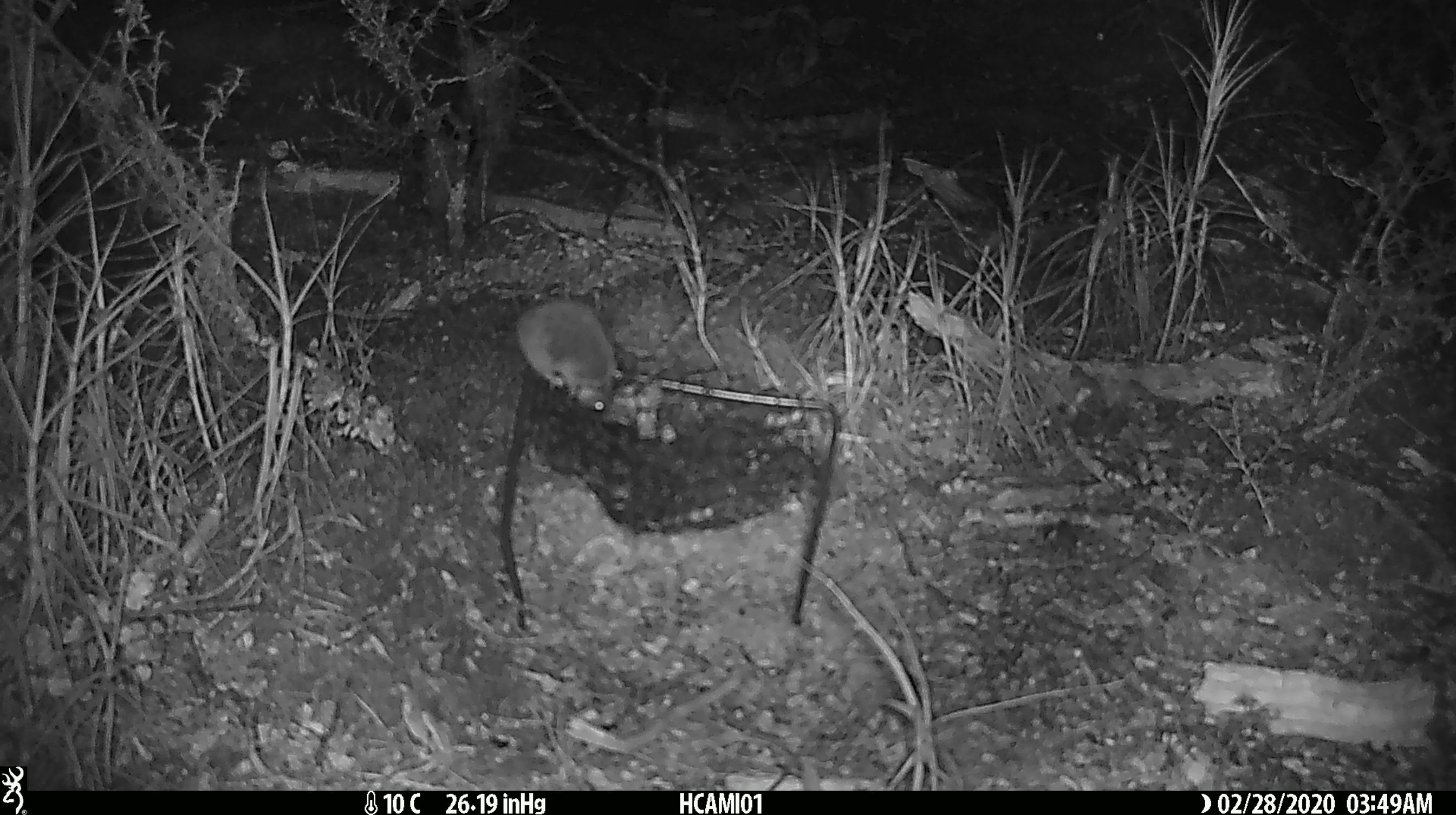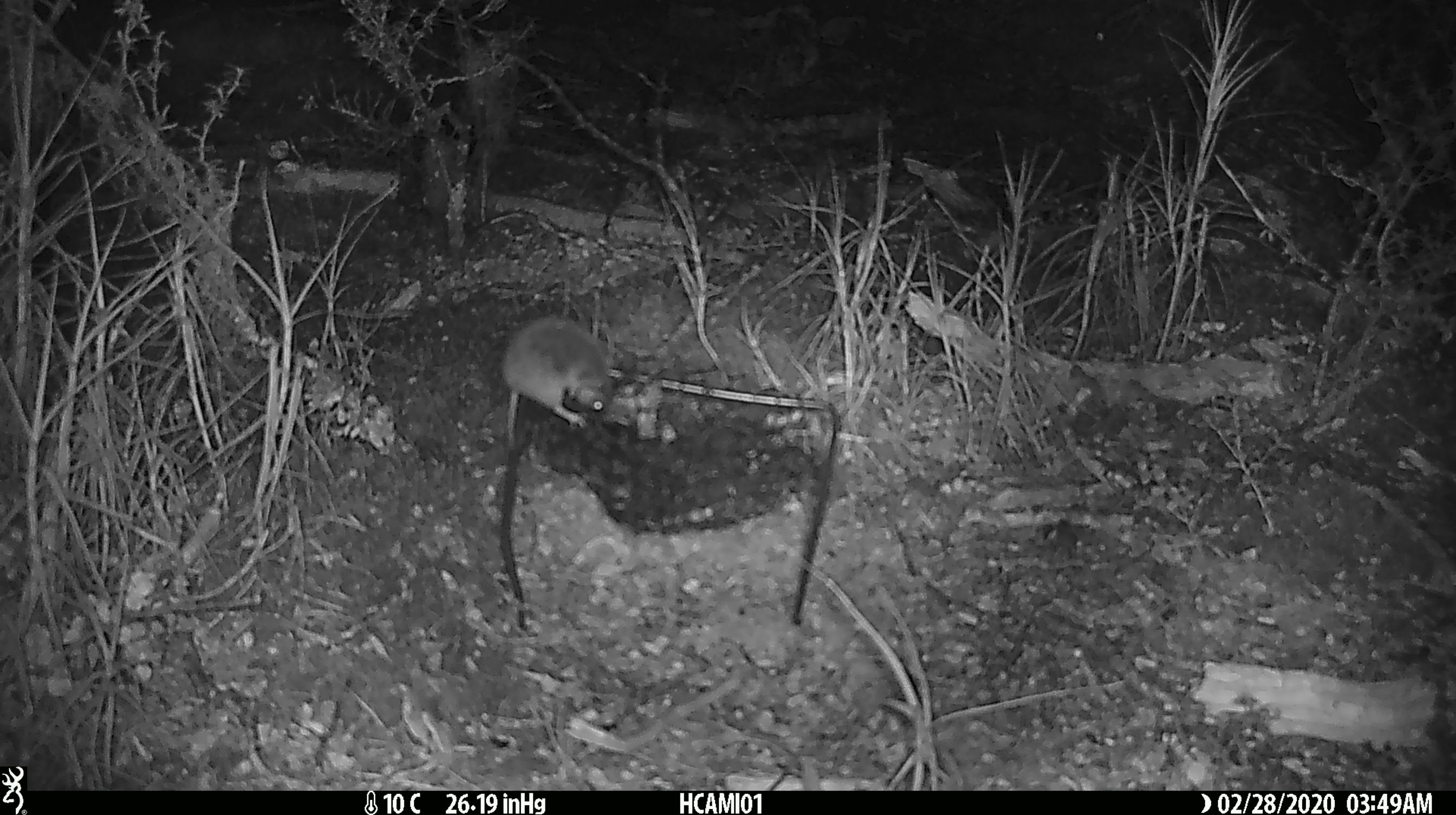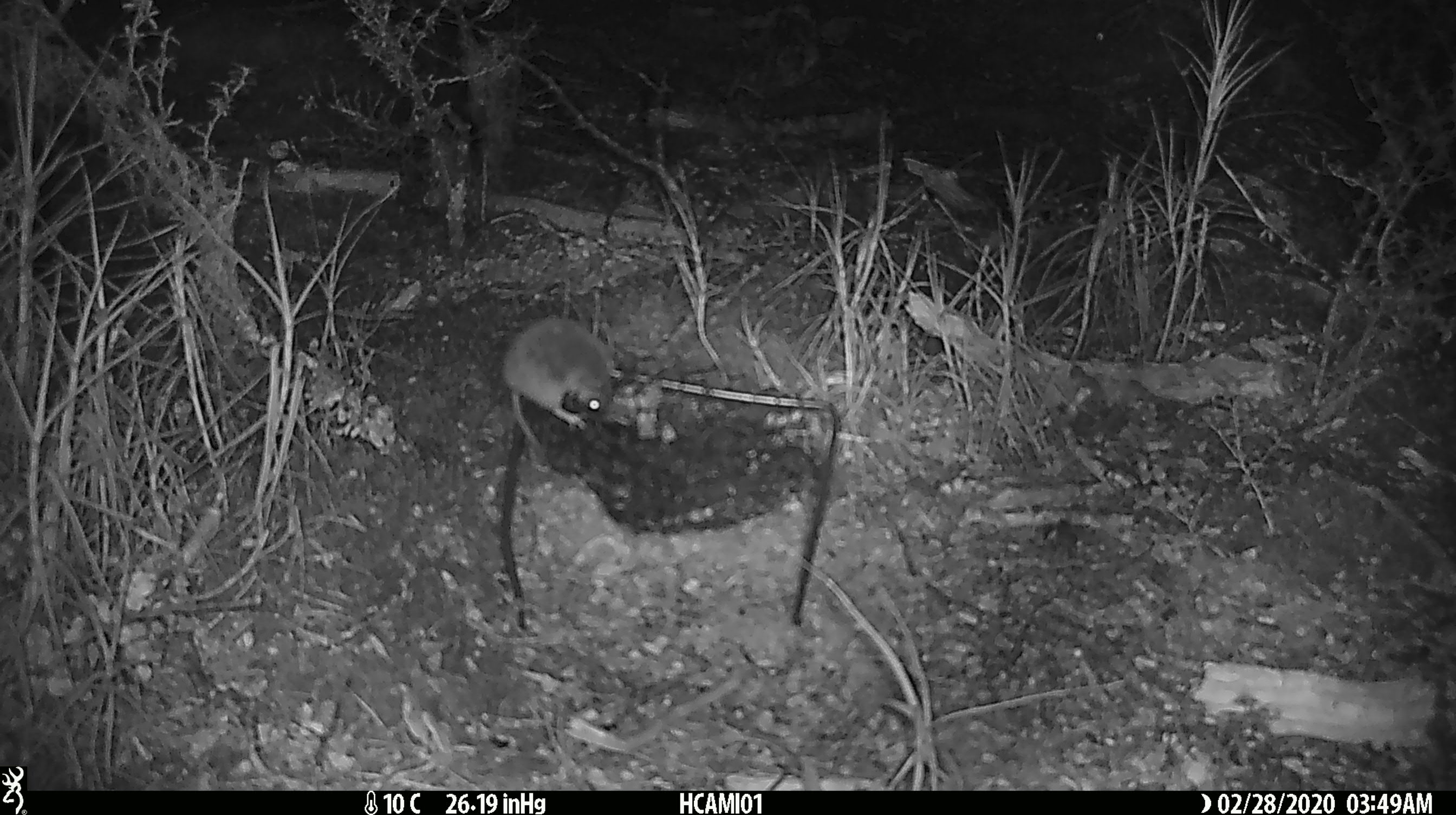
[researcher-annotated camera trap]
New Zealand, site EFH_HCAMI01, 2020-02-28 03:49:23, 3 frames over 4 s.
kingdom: Animalia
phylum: Chordata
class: Mammalia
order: Rodentia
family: Muridae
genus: Mus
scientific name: Mus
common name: mouse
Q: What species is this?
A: Mouse (Mus).